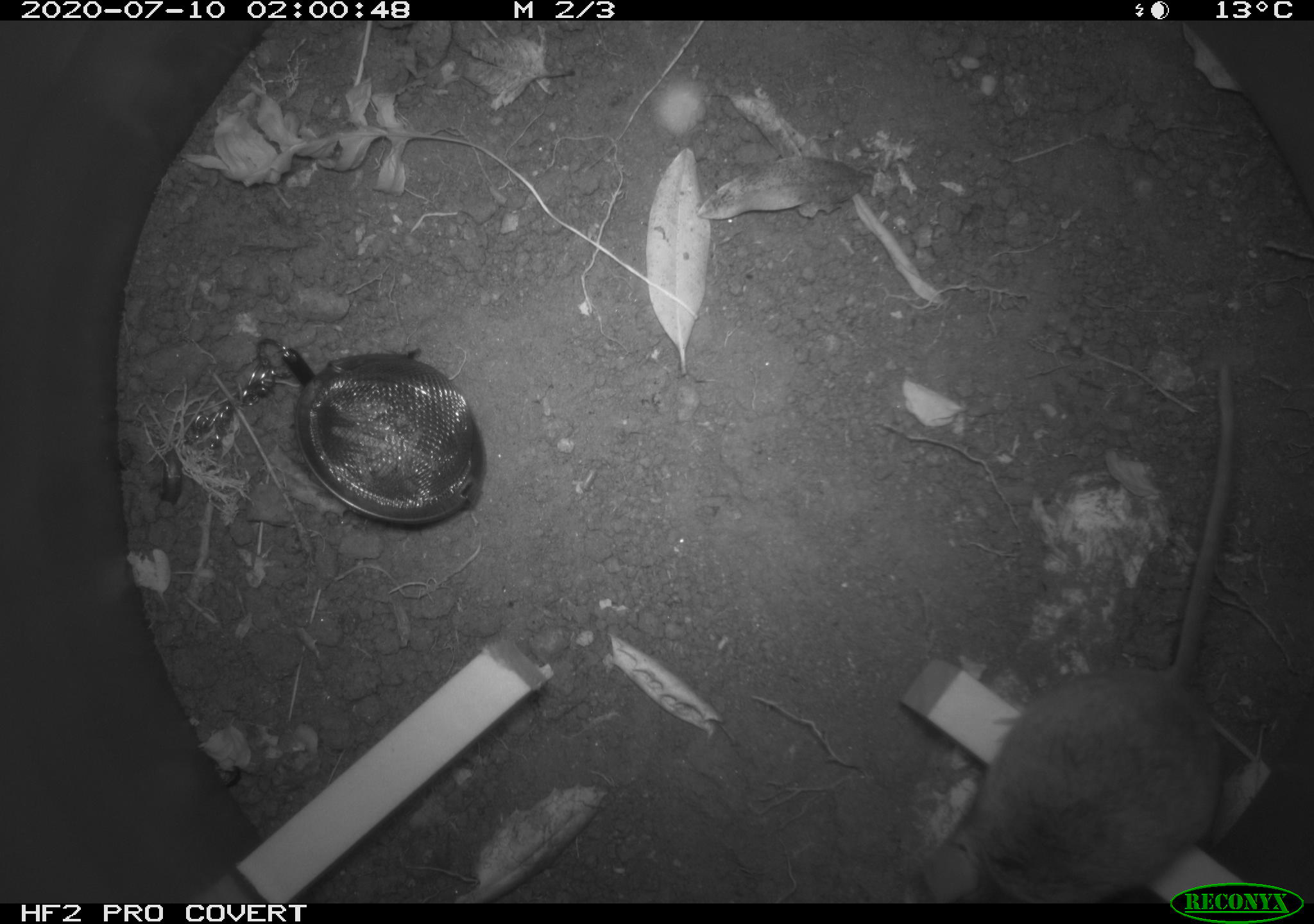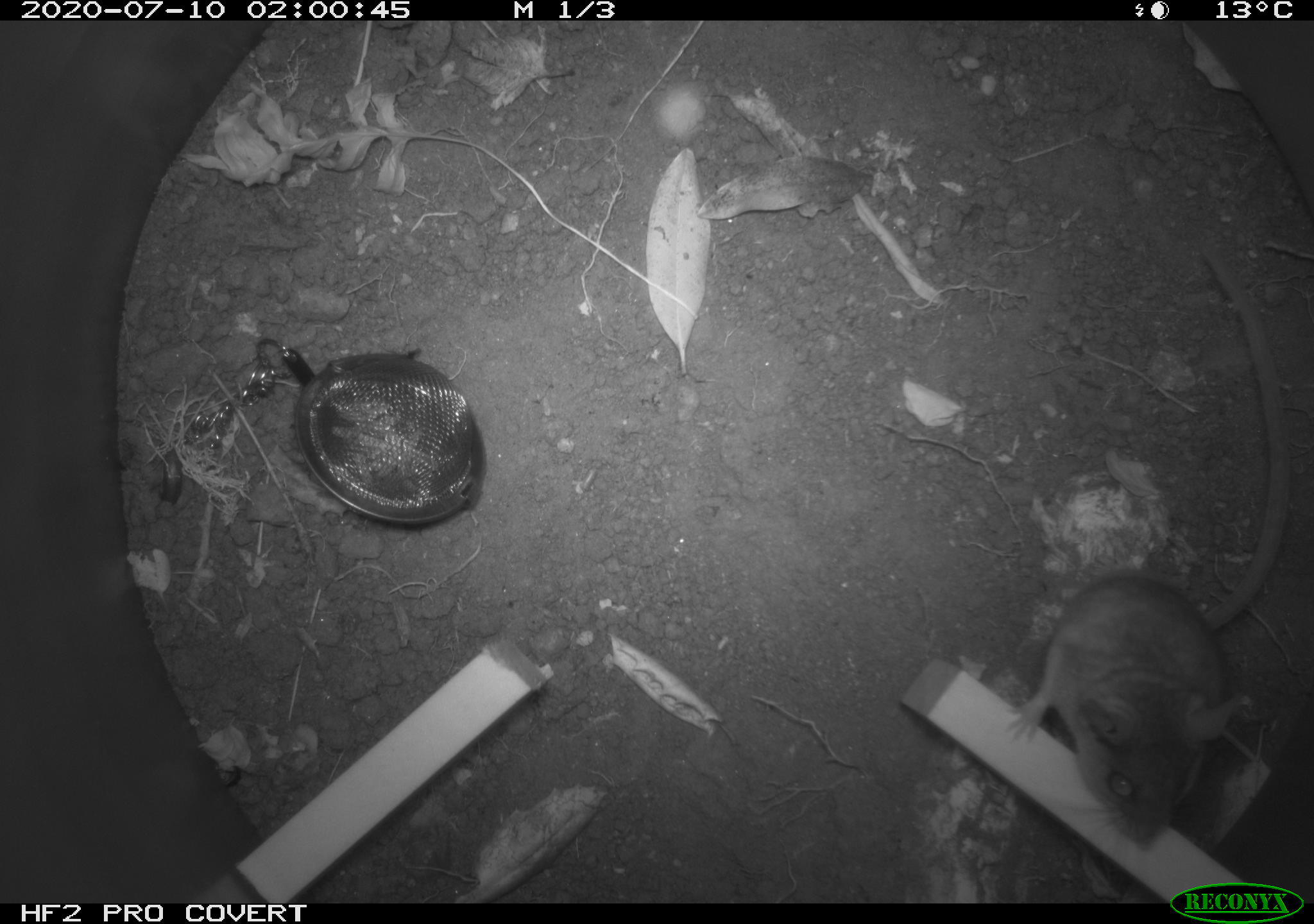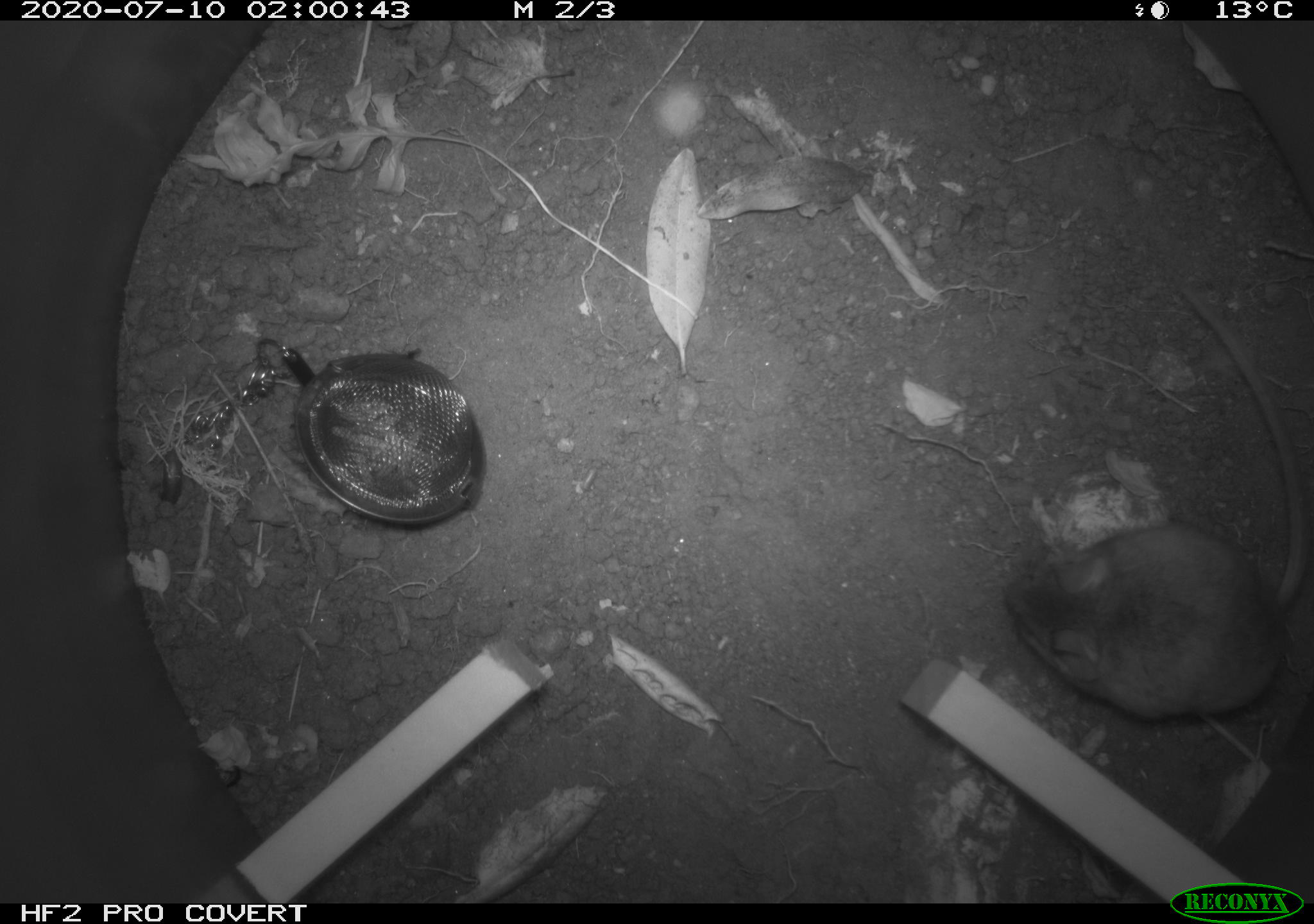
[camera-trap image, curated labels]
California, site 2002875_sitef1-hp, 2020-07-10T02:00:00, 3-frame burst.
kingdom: Animalia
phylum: Chordata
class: Mammalia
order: Rodentia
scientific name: Rodentia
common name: rodent